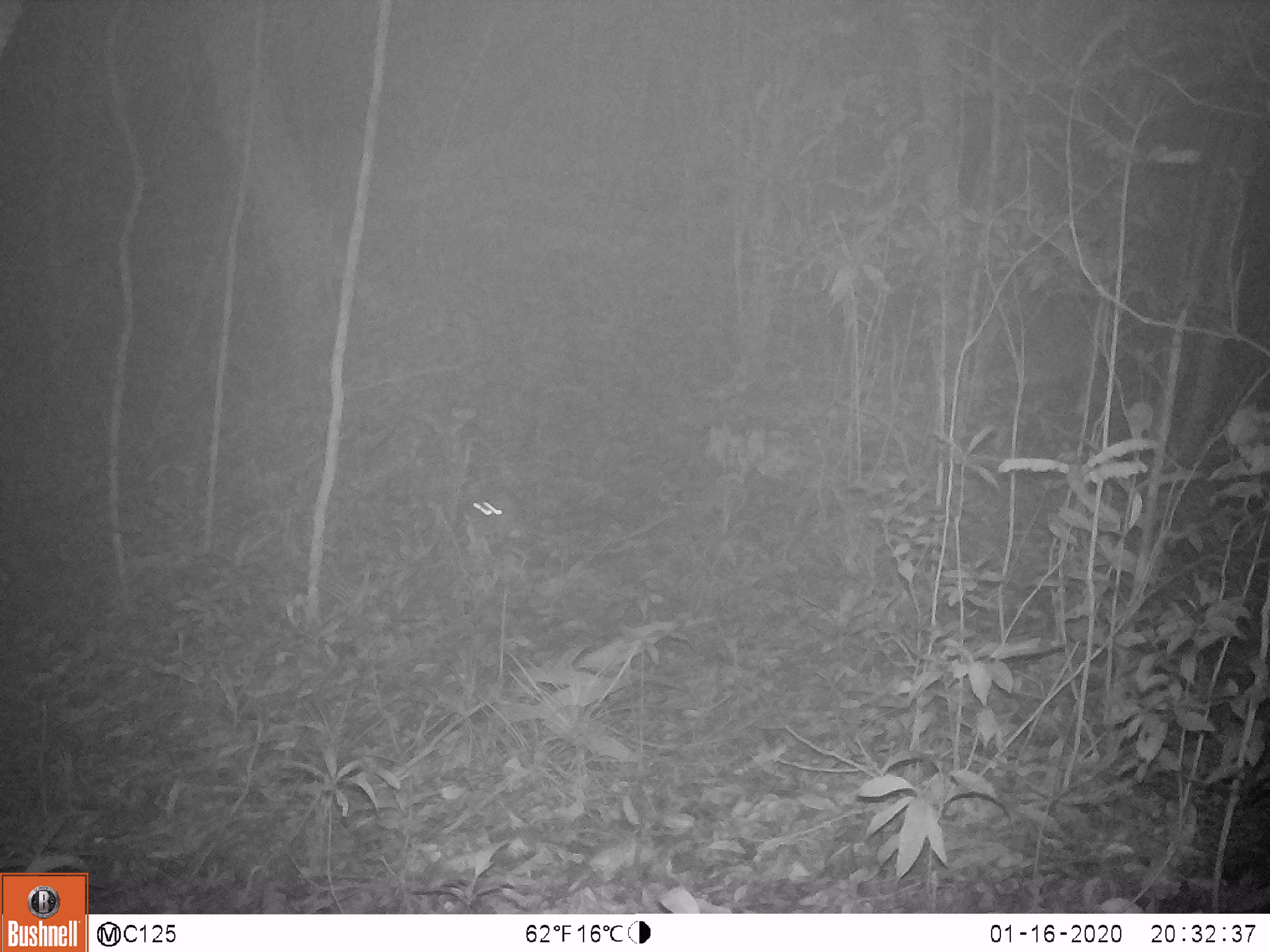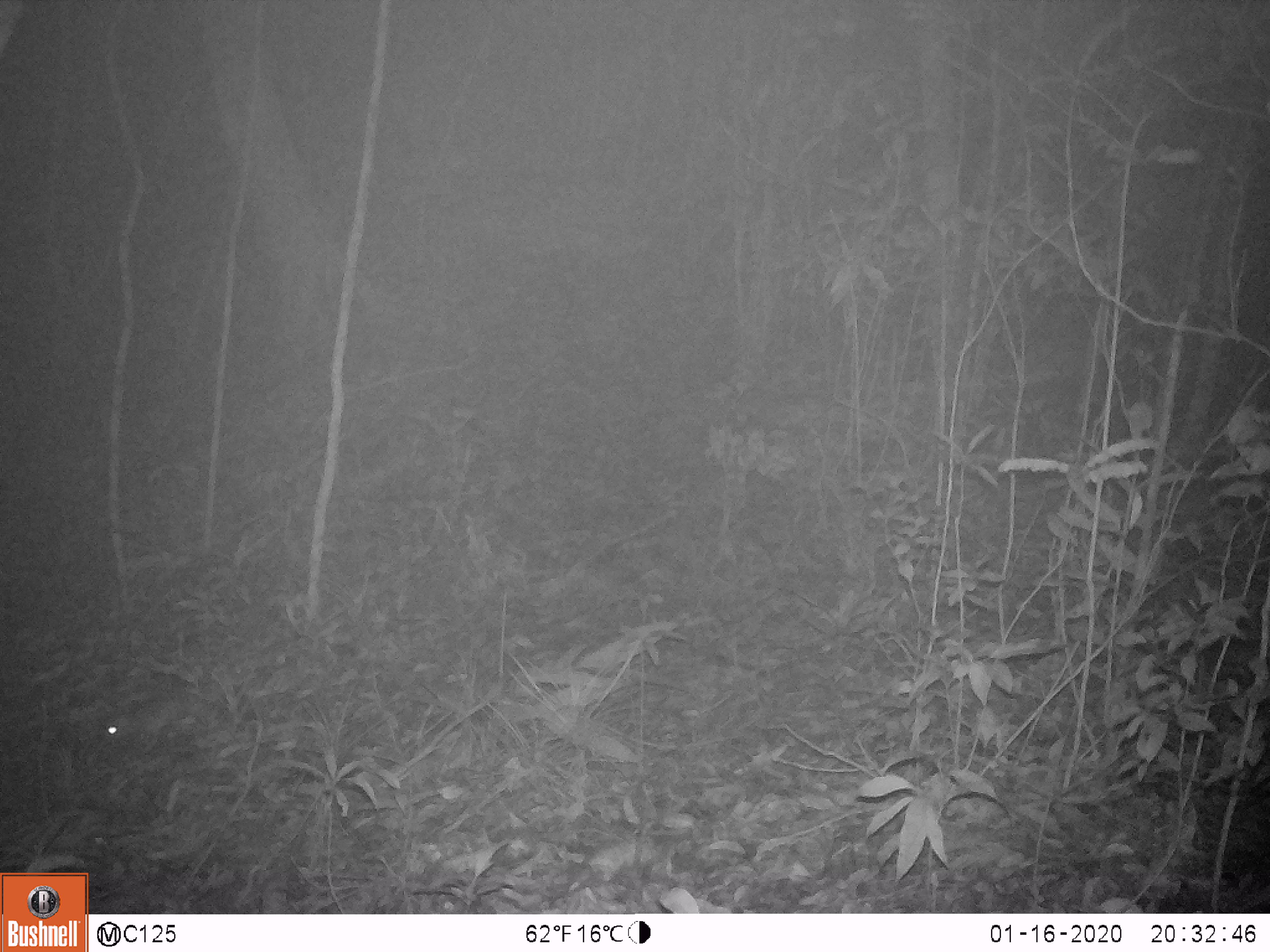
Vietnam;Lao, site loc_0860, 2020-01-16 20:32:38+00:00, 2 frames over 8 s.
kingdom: Animalia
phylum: Chordata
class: Mammalia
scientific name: Mammalia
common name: mammal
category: unidentified small mammal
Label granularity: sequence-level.